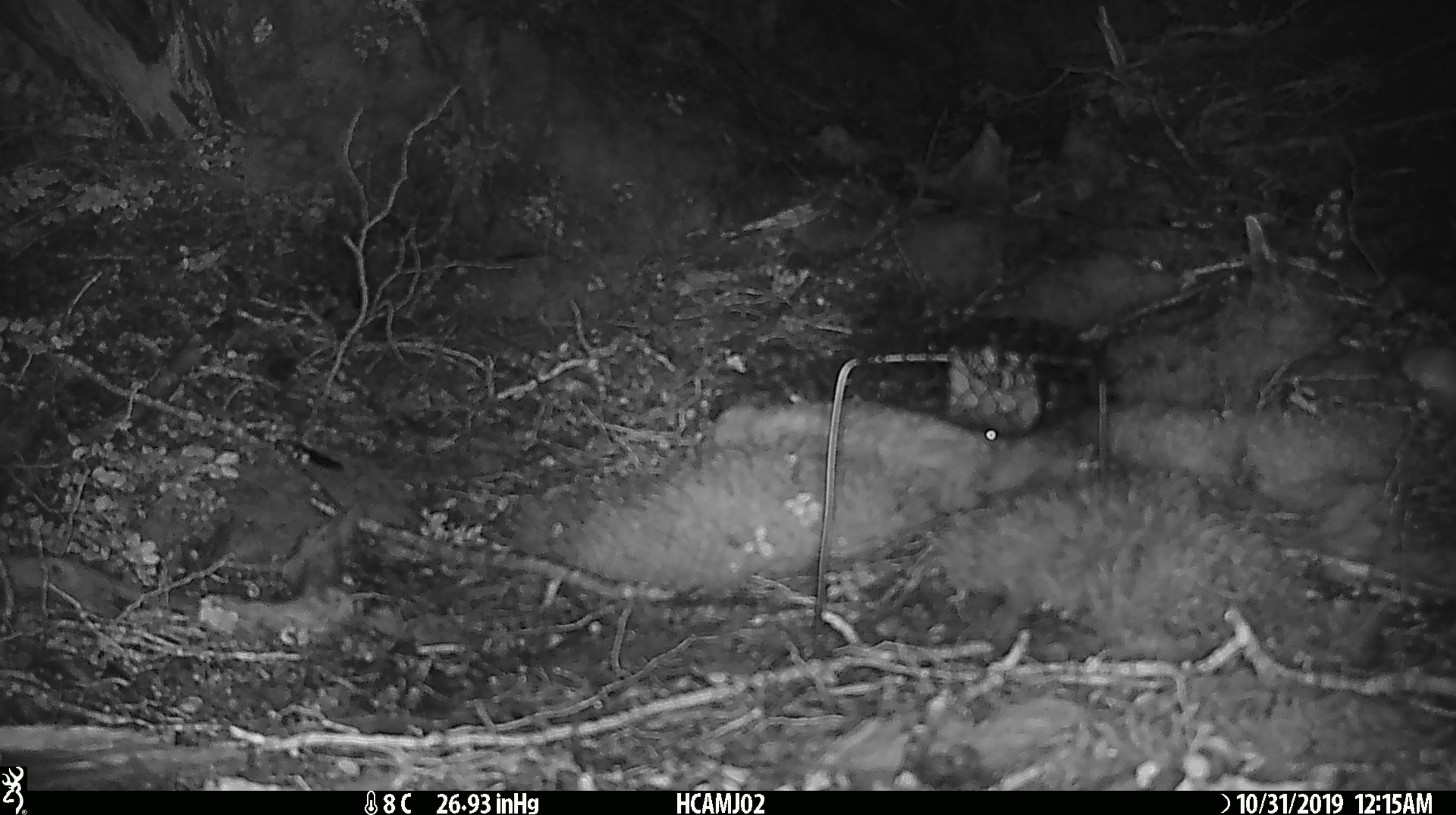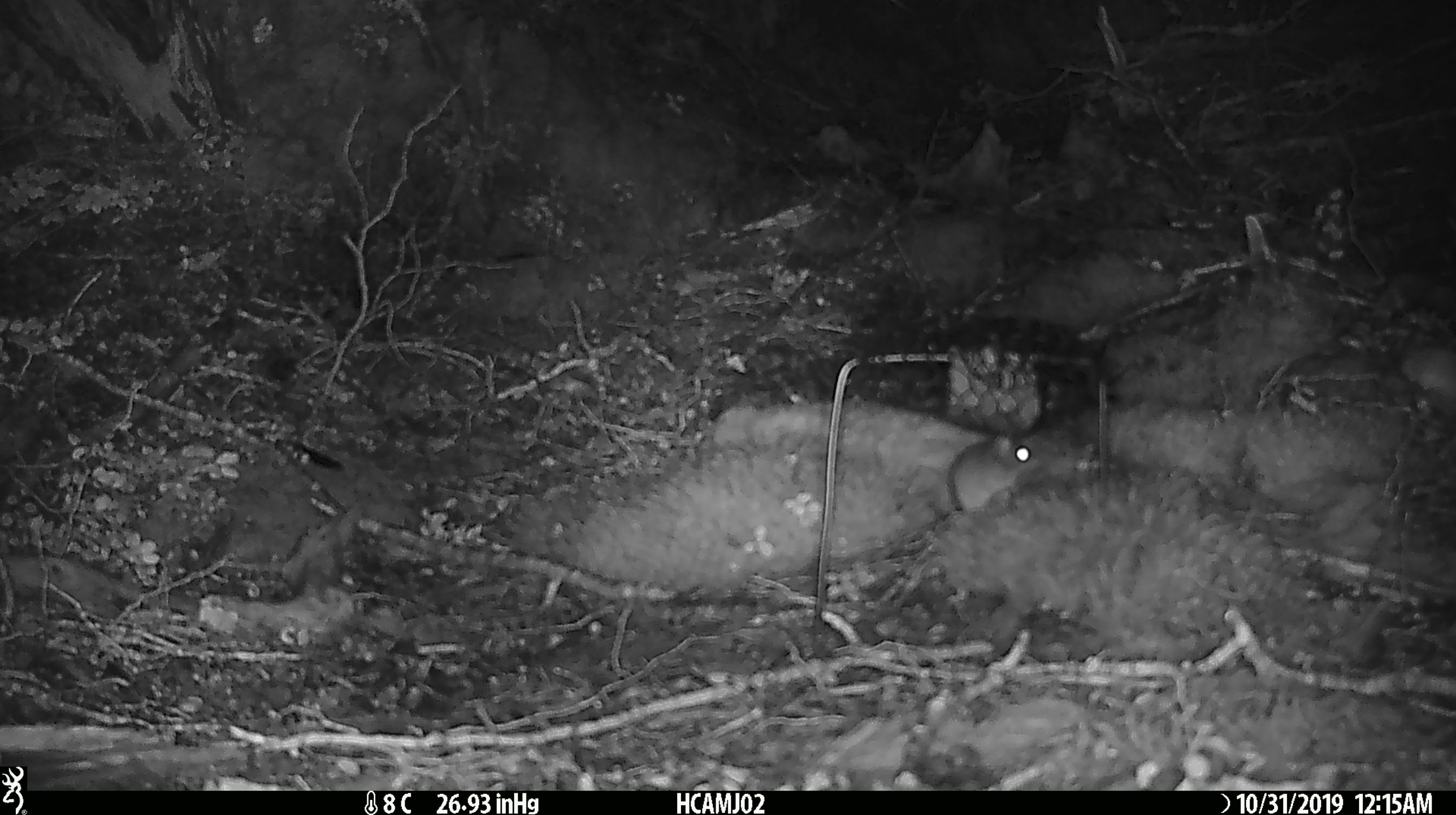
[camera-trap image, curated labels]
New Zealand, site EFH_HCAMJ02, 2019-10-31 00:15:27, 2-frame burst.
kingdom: Animalia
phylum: Chordata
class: Mammalia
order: Rodentia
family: Muridae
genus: Mus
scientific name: Mus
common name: mouse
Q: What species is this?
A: Mouse (Mus).